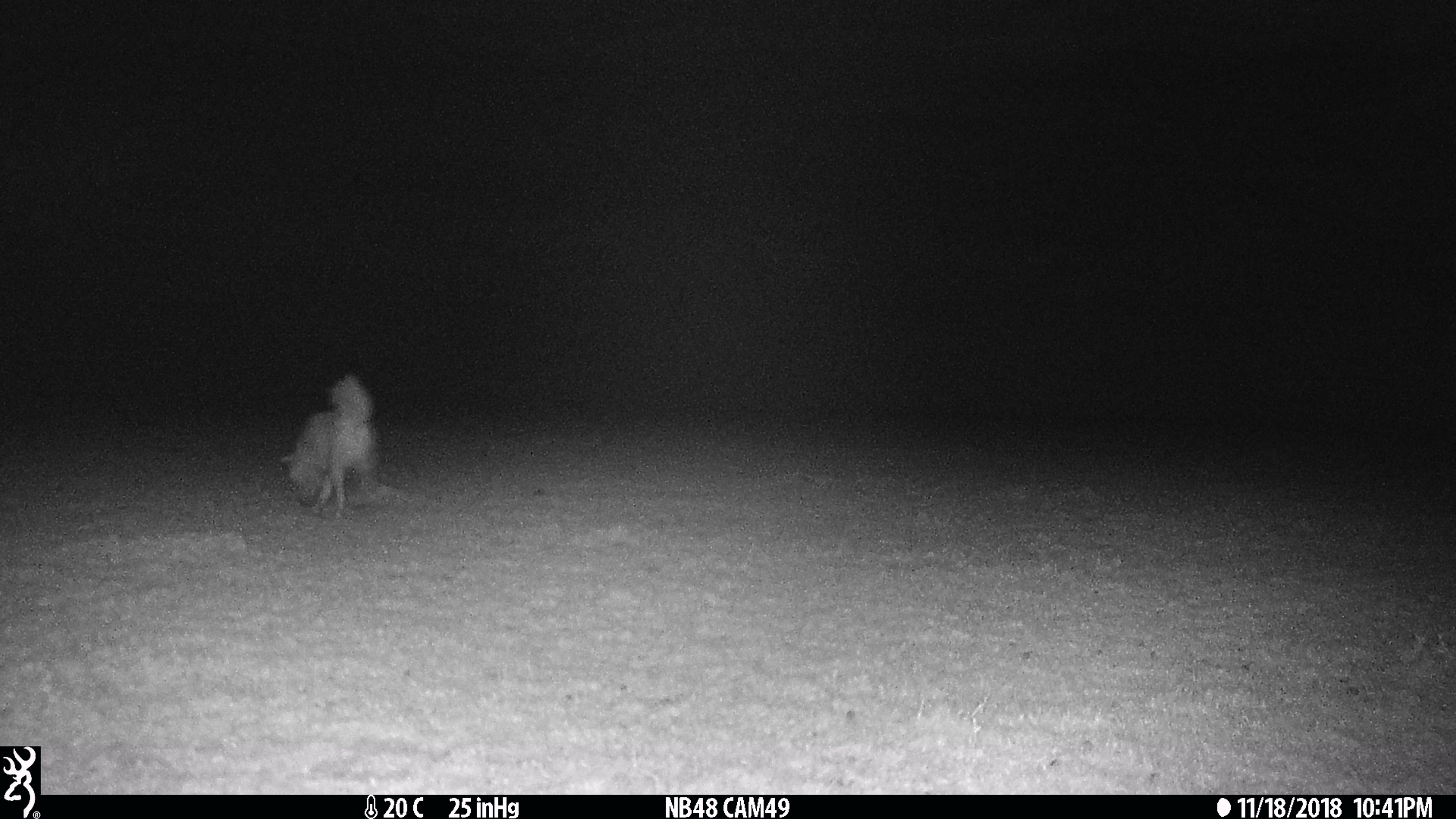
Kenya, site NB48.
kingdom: Animalia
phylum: Chordata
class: Mammalia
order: Carnivora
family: Canidae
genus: Canis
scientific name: Canis familiaris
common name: domestic dog